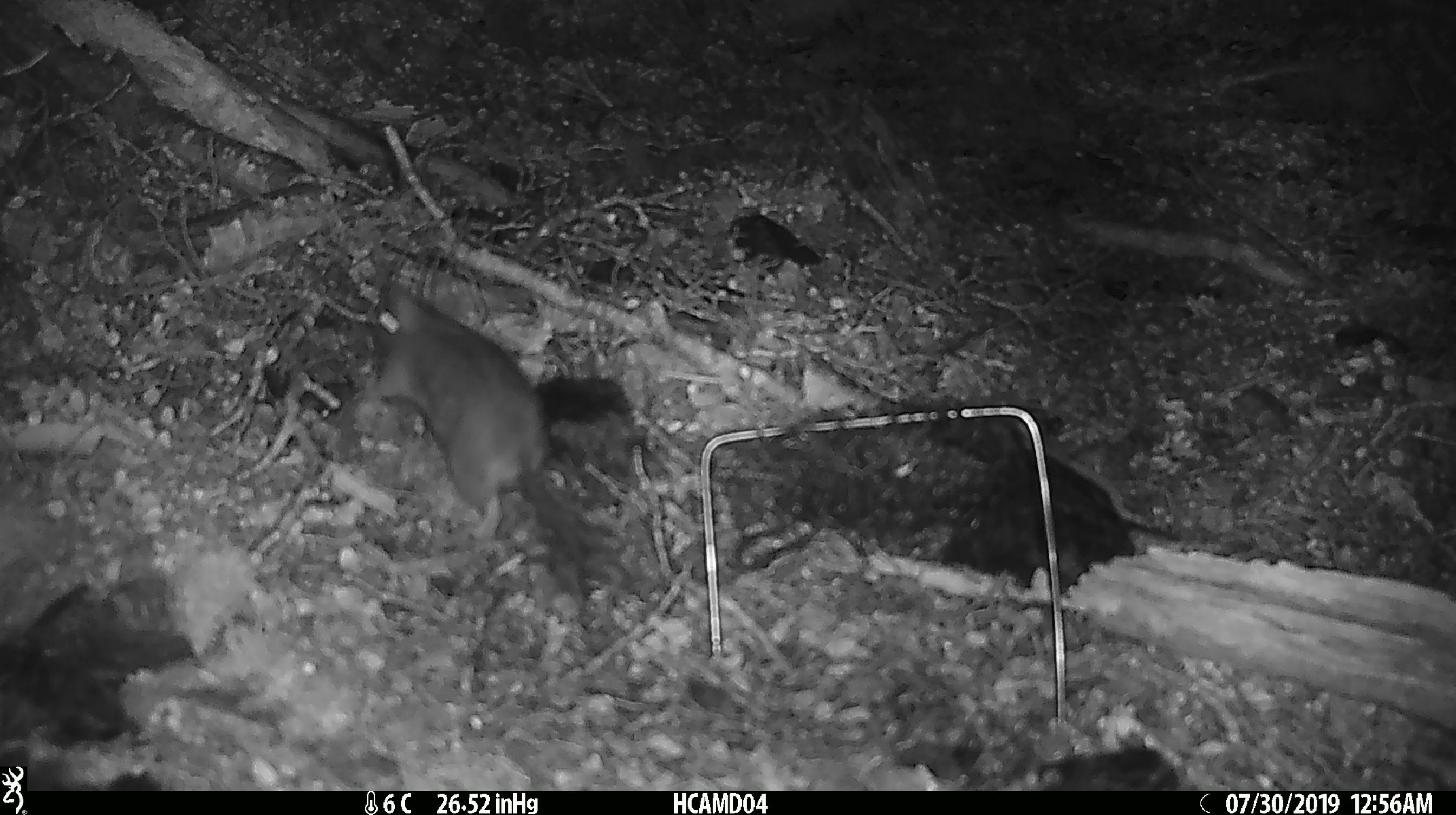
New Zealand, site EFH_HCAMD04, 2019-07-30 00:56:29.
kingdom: Animalia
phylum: Chordata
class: Mammalia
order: Rodentia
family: Muridae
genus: Mus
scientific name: Mus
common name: mouse